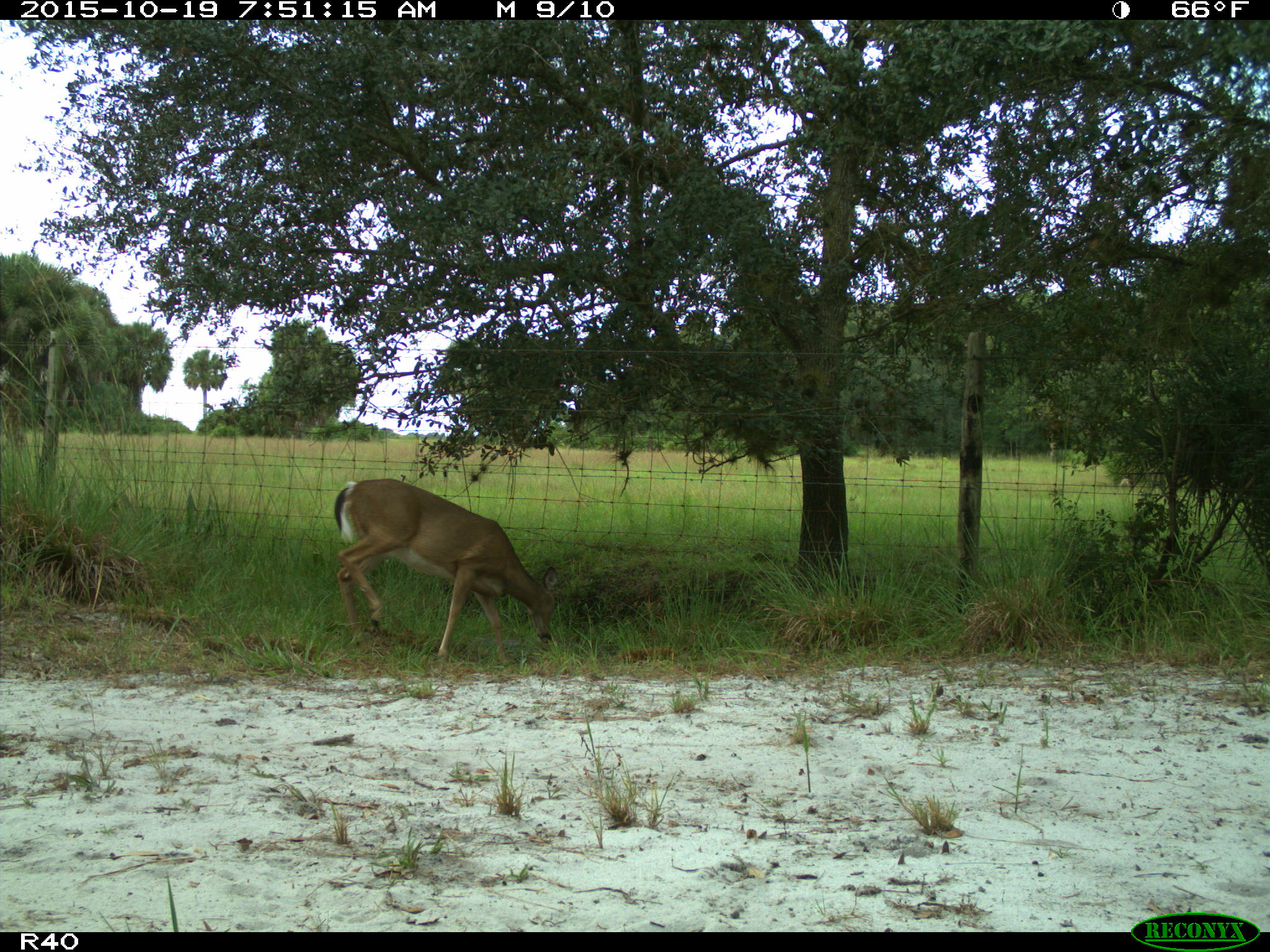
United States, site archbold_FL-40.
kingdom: Animalia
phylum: Chordata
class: Mammalia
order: Artiodactyla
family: Cervidae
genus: Odocoileus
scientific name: Odocoileus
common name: deer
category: unidentified deer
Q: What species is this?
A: Unidentified deer (deer) (Odocoileus).